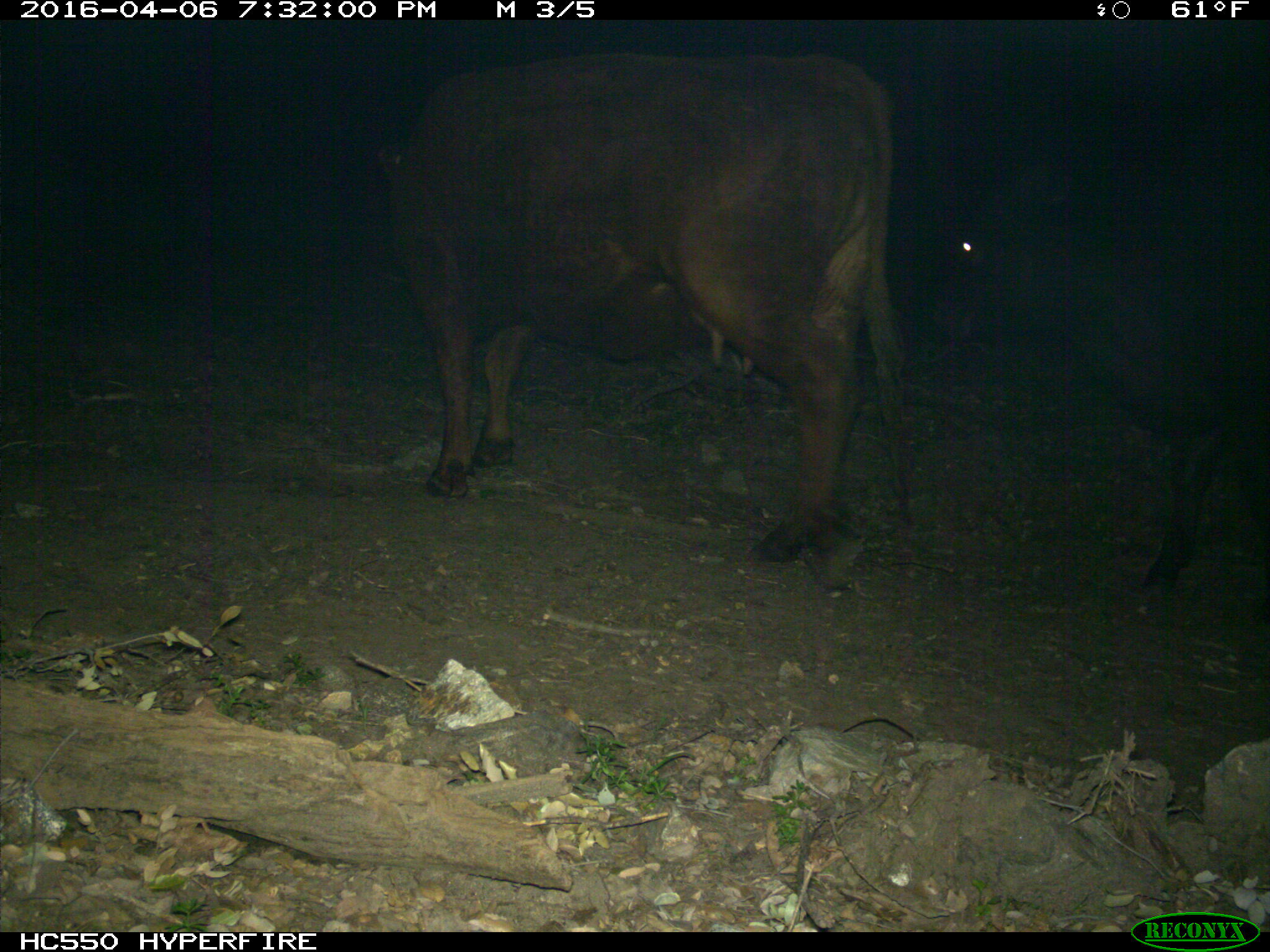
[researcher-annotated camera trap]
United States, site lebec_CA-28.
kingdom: Animalia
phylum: Chordata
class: Mammalia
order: Artiodactyla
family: Bovidae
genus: Bos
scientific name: Bos taurus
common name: domestic cow